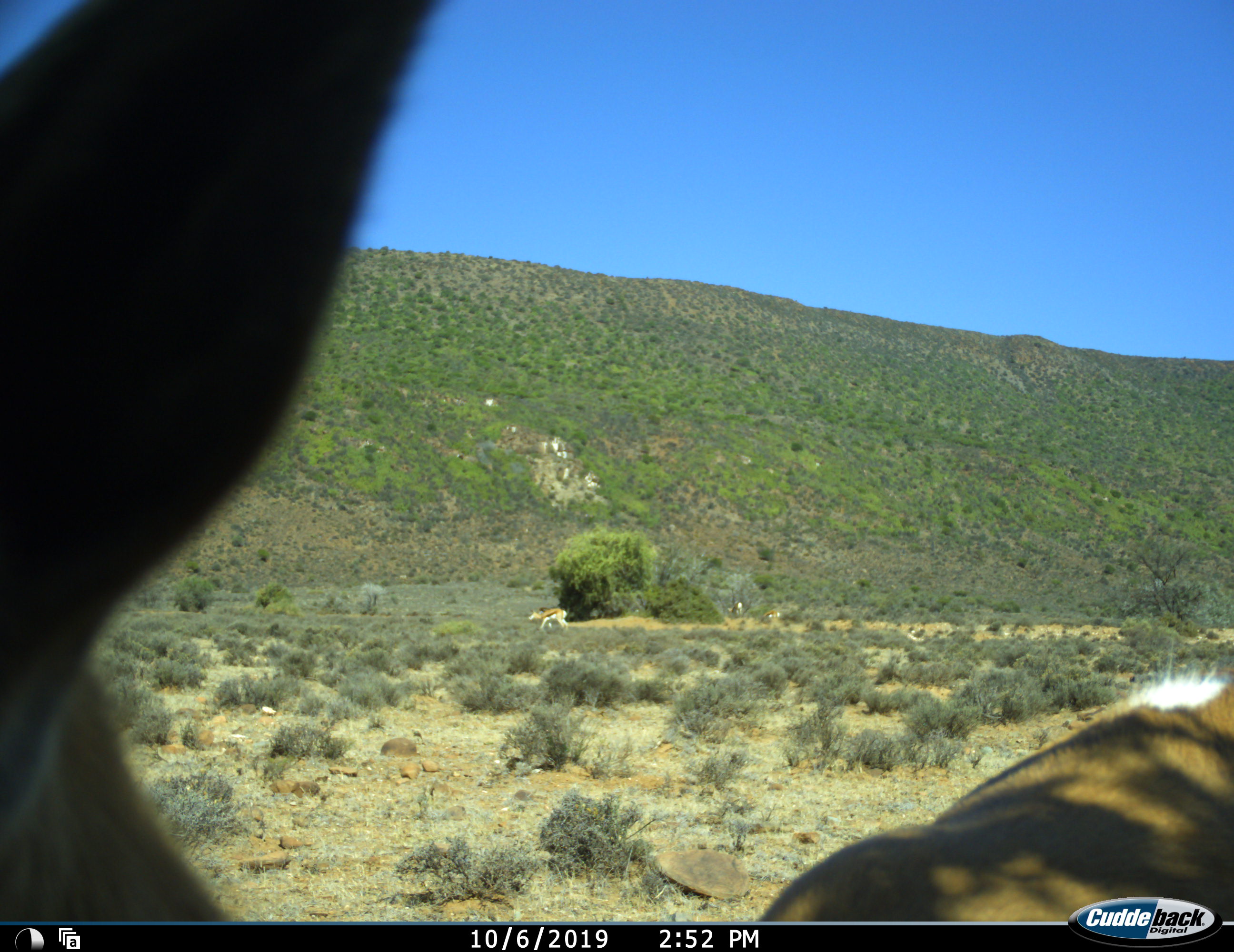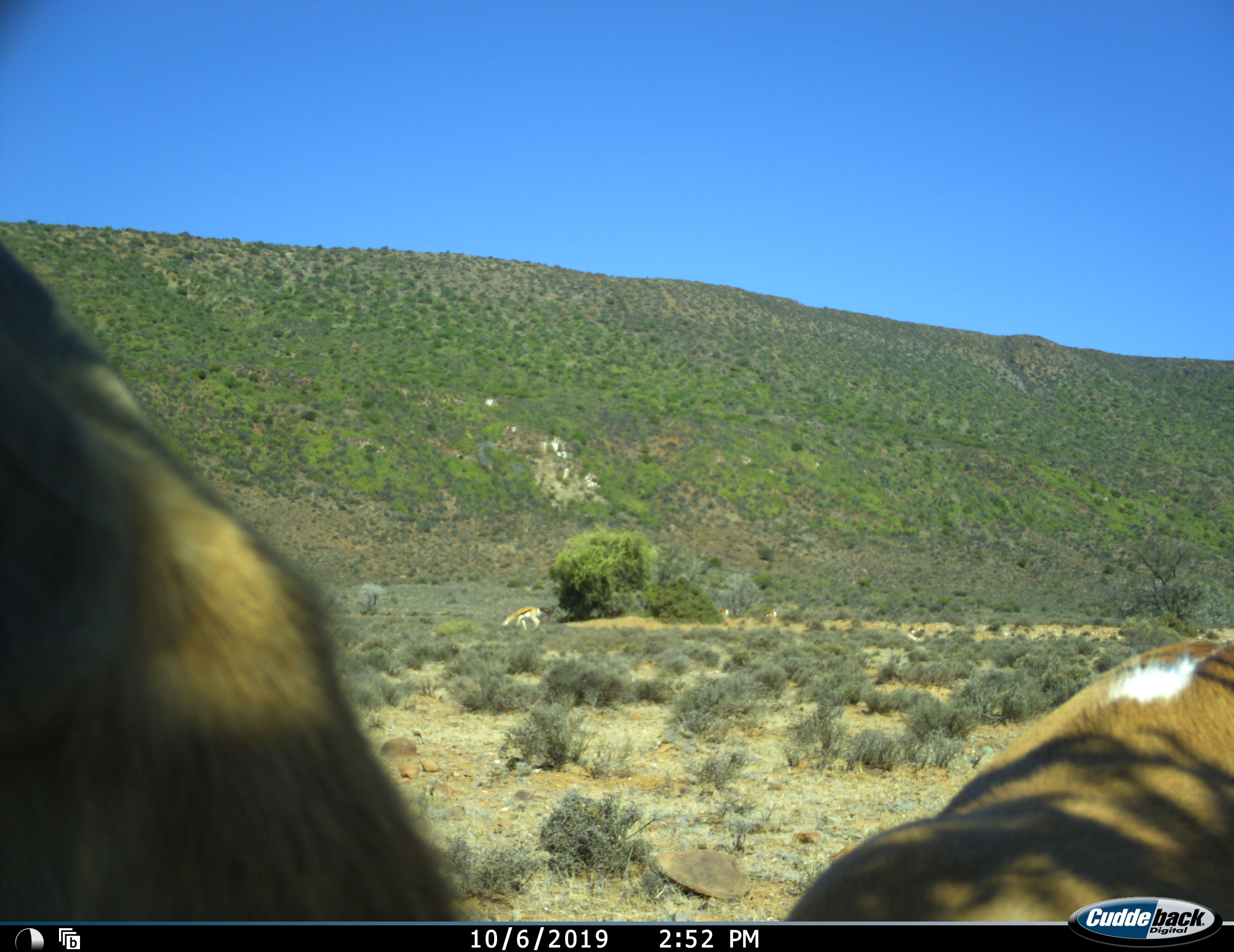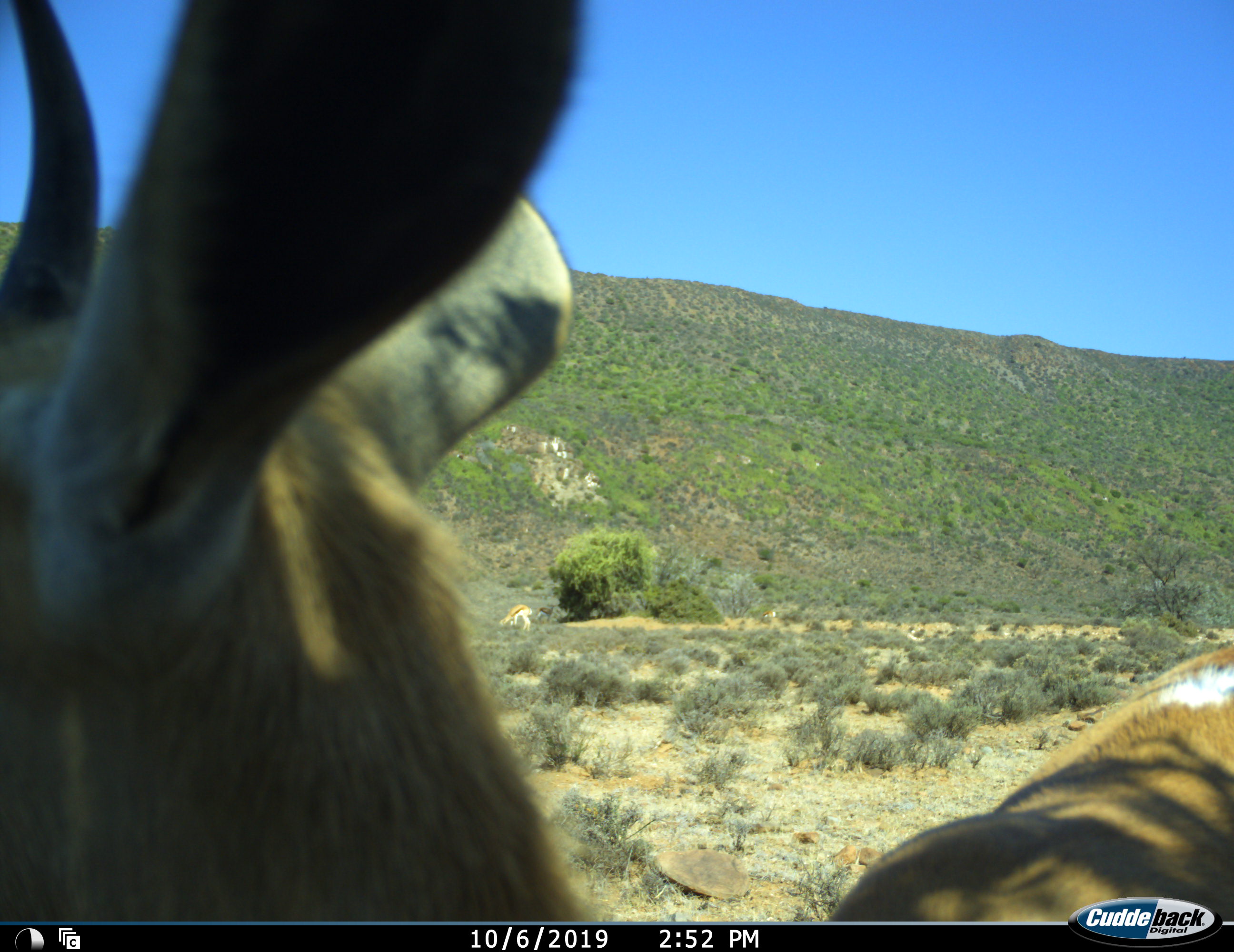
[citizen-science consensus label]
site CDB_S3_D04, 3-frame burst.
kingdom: Animalia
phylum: Chordata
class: Mammalia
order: Artiodactyla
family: Bovidae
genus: Antidorcas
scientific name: Antidorcas marsupialis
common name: springbok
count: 4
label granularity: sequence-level